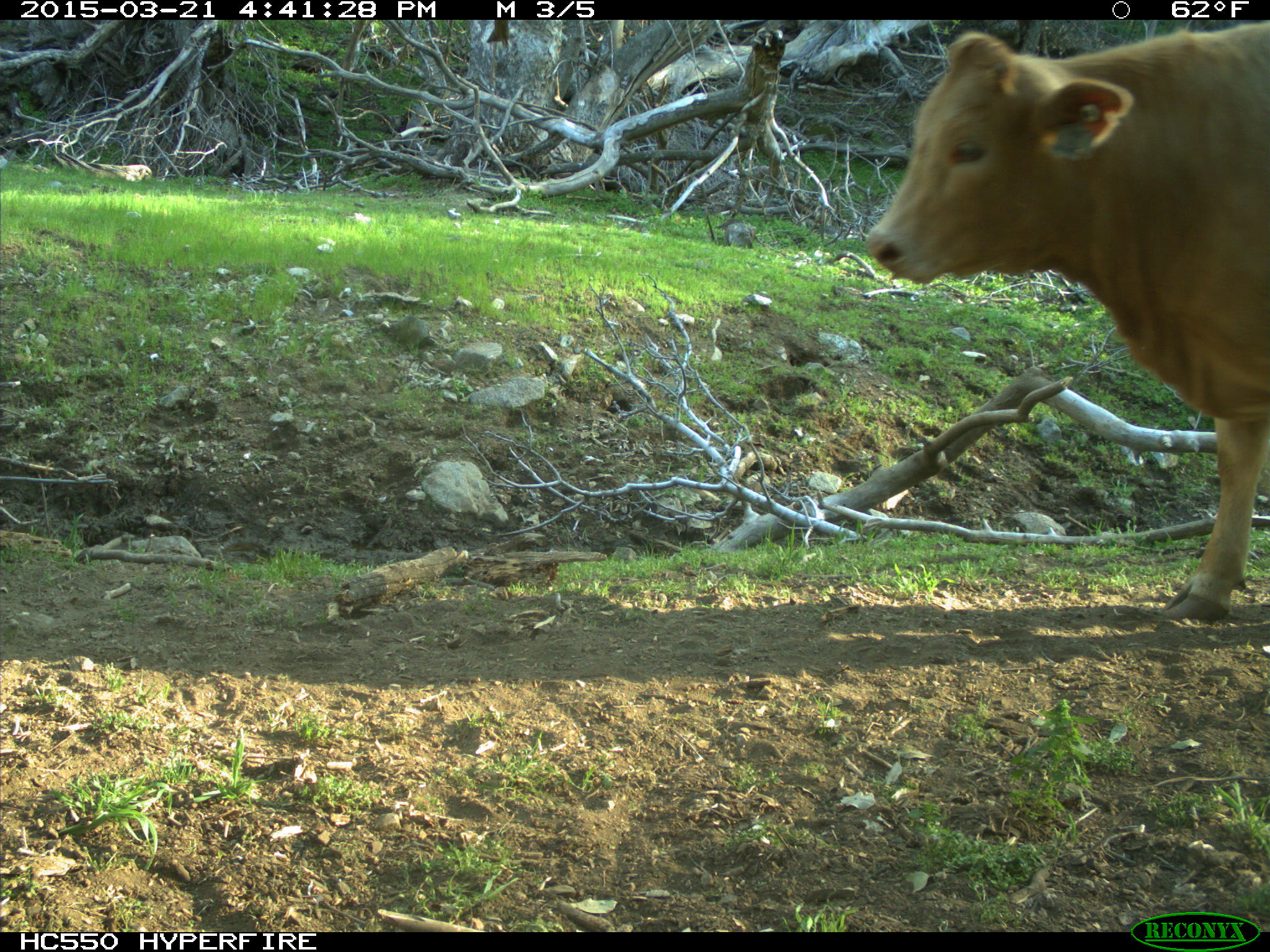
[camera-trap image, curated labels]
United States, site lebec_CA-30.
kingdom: Animalia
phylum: Chordata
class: Mammalia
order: Artiodactyla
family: Bovidae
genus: Bos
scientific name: Bos taurus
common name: domestic cow